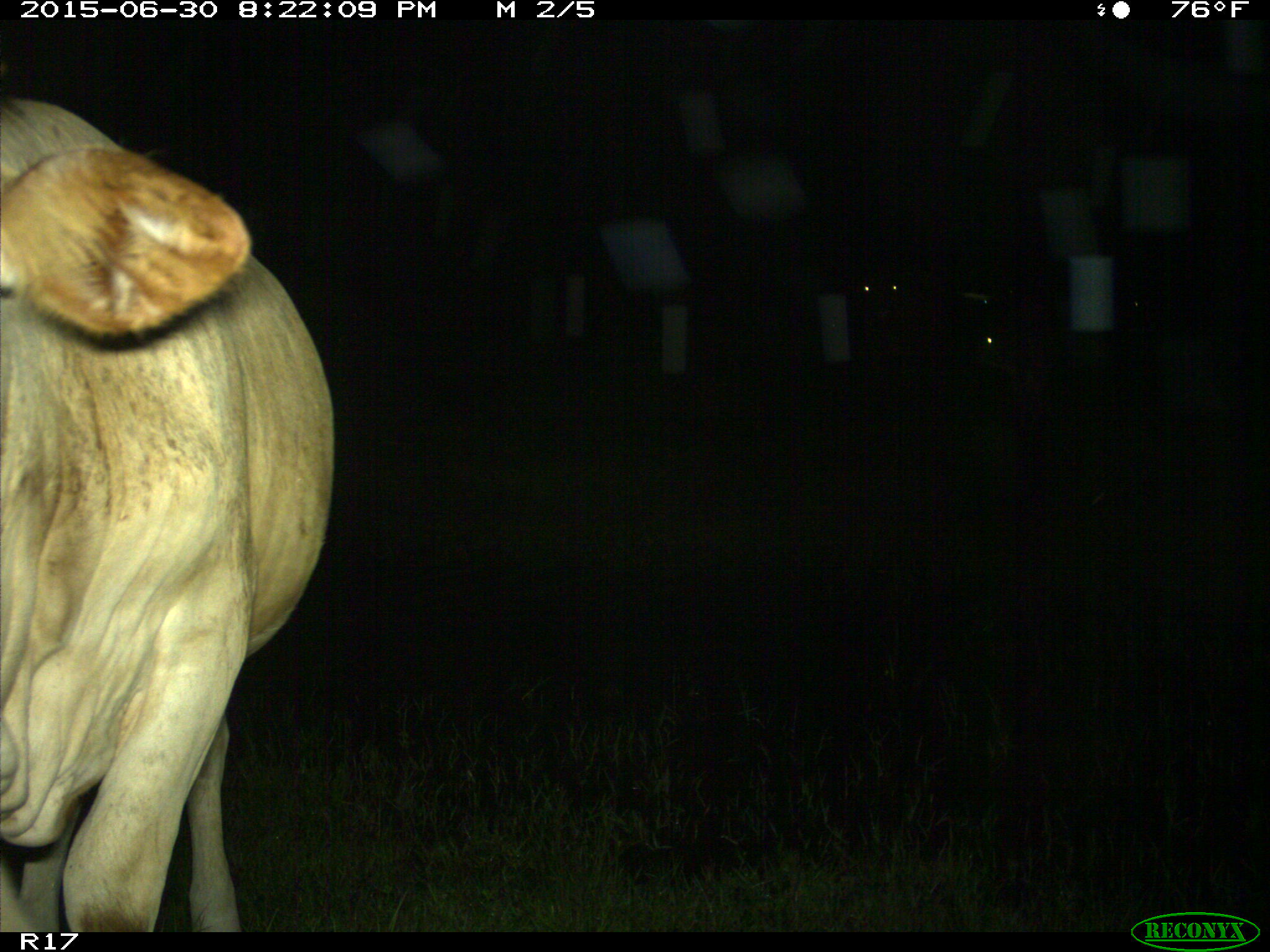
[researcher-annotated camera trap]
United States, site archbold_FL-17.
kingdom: Animalia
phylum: Chordata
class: Mammalia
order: Artiodactyla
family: Bovidae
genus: Bos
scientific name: Bos taurus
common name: domestic cow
Bos taurus (domestic cow).